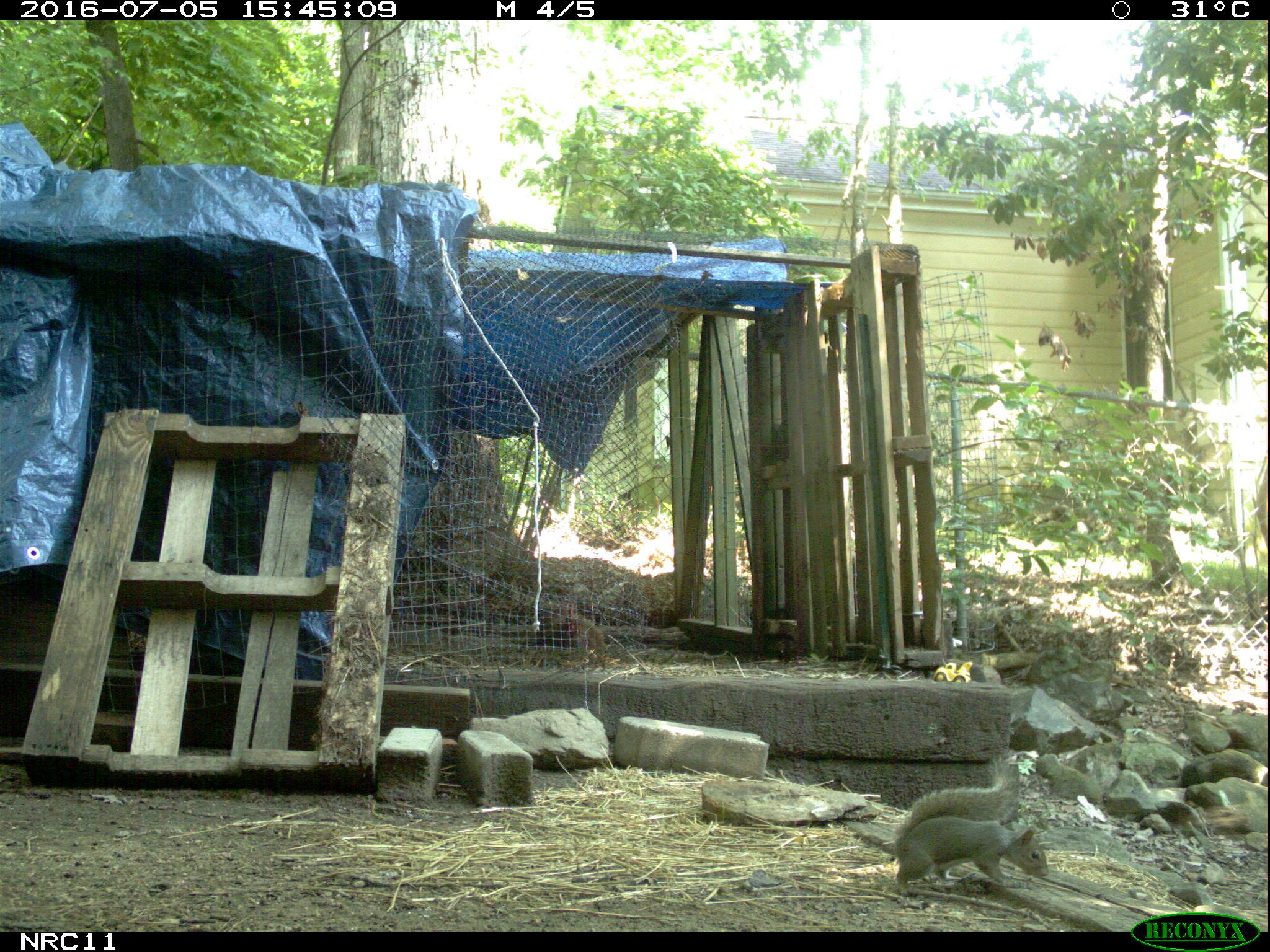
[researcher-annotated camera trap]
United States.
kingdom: Animalia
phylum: Chordata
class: Mammalia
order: Rodentia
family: Sciuridae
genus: Sciurus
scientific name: Sciurus carolinensis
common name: eastern gray squirrel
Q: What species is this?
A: Eastern Gray Squirrel (Sciurus carolinensis).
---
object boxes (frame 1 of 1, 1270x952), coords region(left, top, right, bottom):
Eastern Gray Squirrel: region(884, 757, 1053, 904)